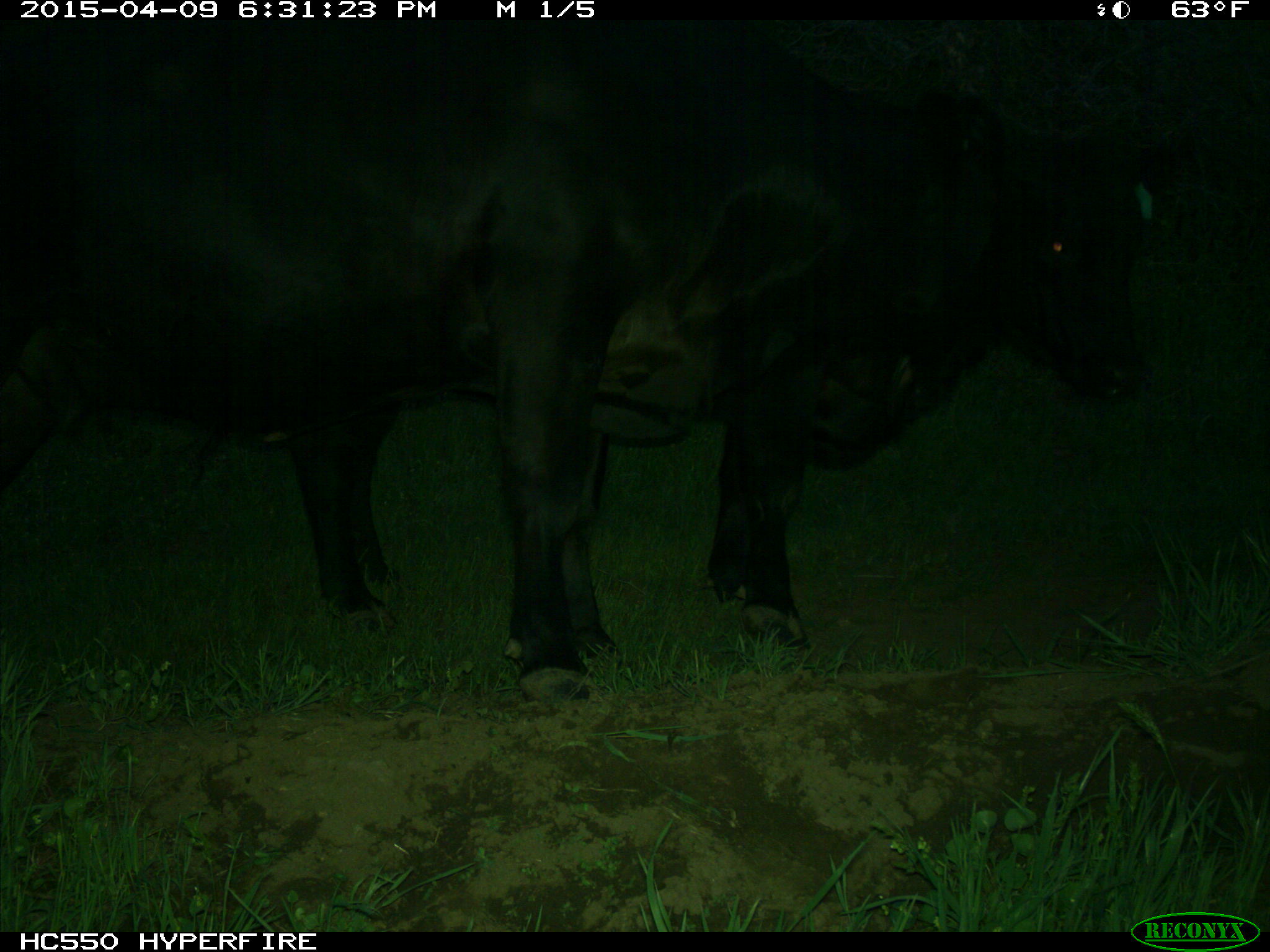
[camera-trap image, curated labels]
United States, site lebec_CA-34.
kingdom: Animalia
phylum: Chordata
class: Mammalia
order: Artiodactyla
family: Bovidae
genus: Bos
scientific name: Bos taurus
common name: domestic cow